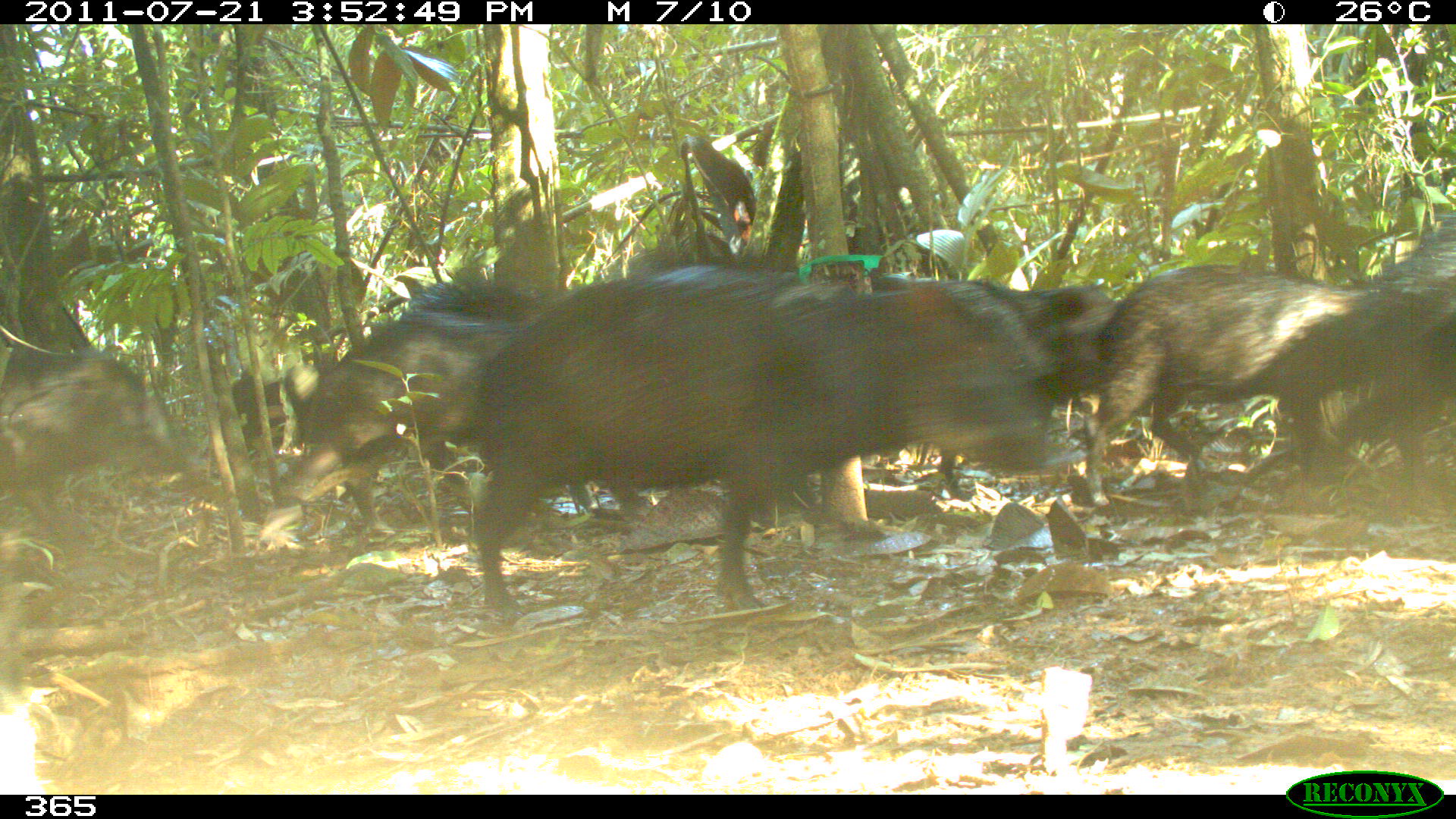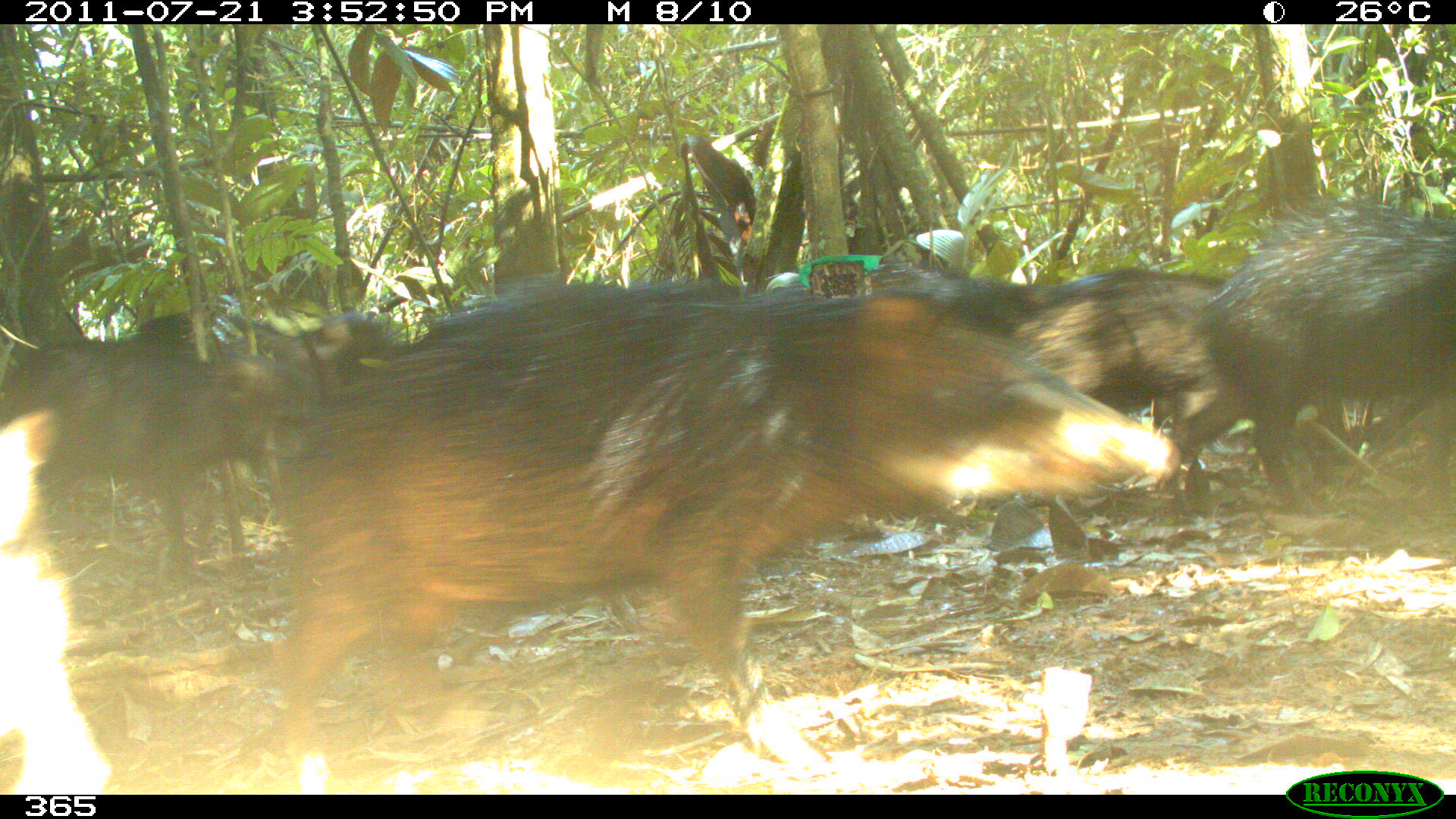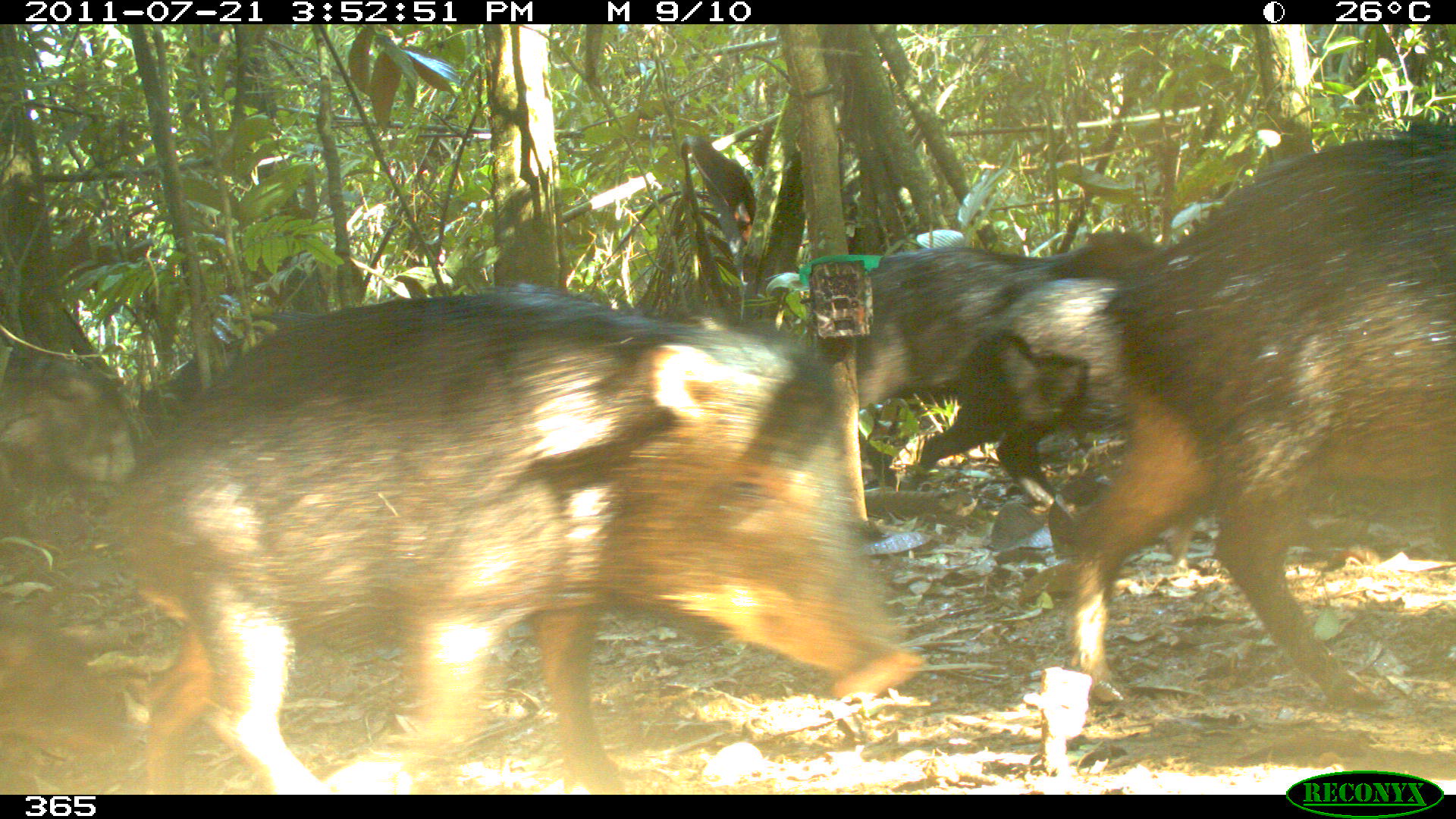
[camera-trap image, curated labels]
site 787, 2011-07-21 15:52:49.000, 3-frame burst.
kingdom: Animalia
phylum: Chordata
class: Mammalia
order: Artiodactyla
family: Tayassuidae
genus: Tayassu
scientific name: Tayassu pecari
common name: white-lipped peccary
Tayassu pecari (white-lipped peccary).